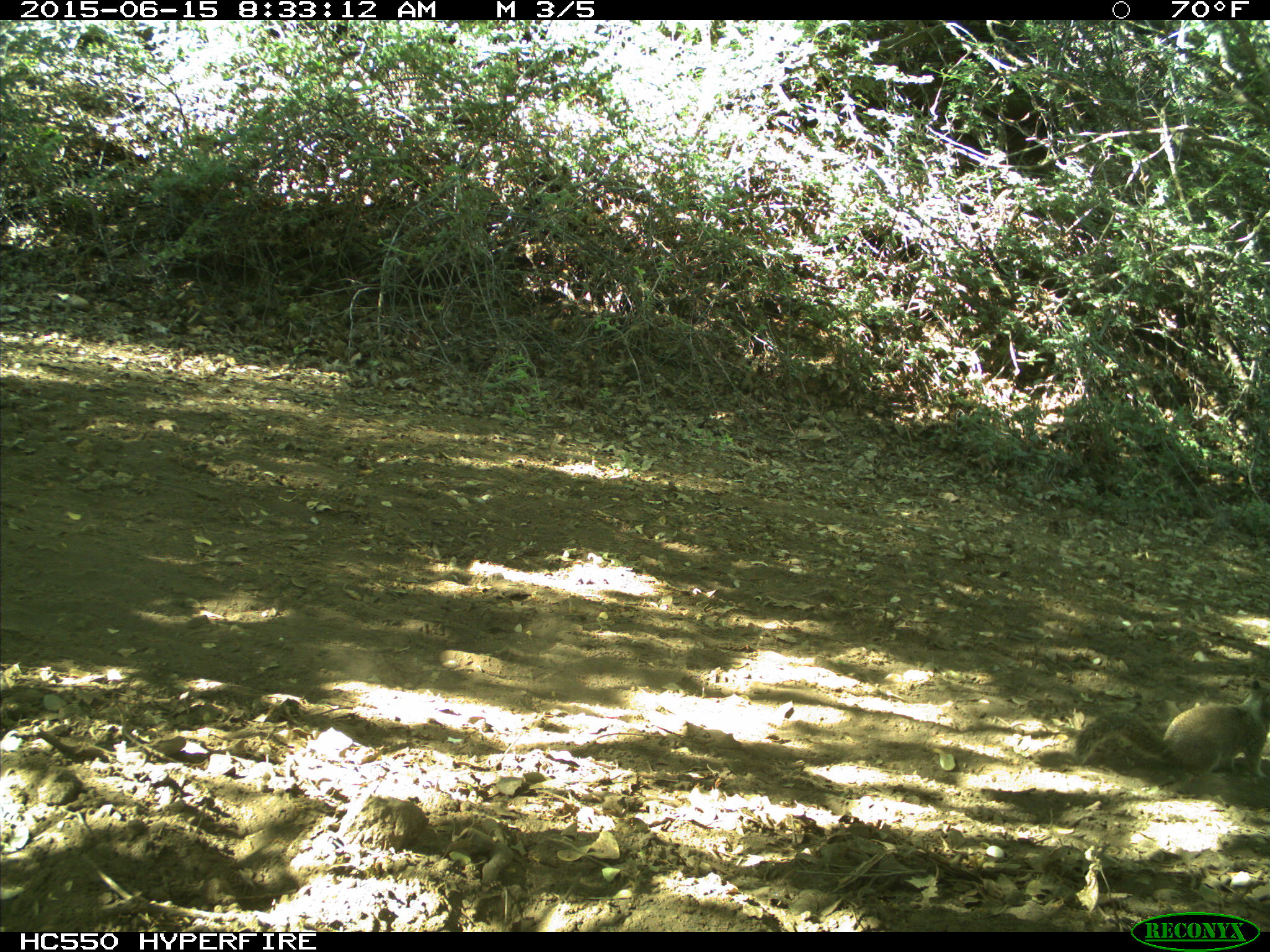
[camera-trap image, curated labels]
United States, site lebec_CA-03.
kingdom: Animalia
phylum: Chordata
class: Mammalia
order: Rodentia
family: Sciuridae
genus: Otospermophilus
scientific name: Otospermophilus beecheyi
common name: california ground squirrel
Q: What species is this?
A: Otospermophilus beecheyi (california ground squirrel).